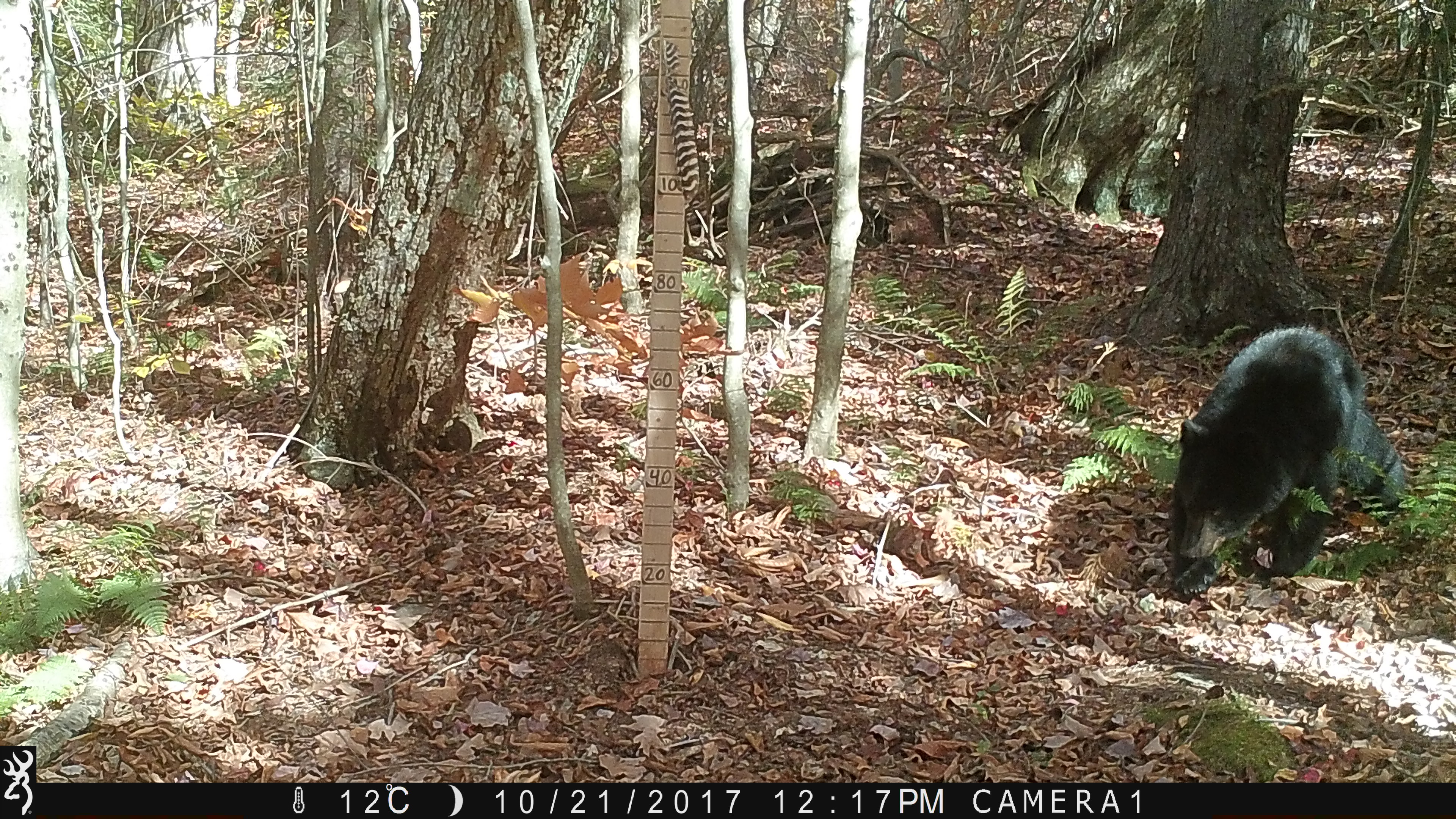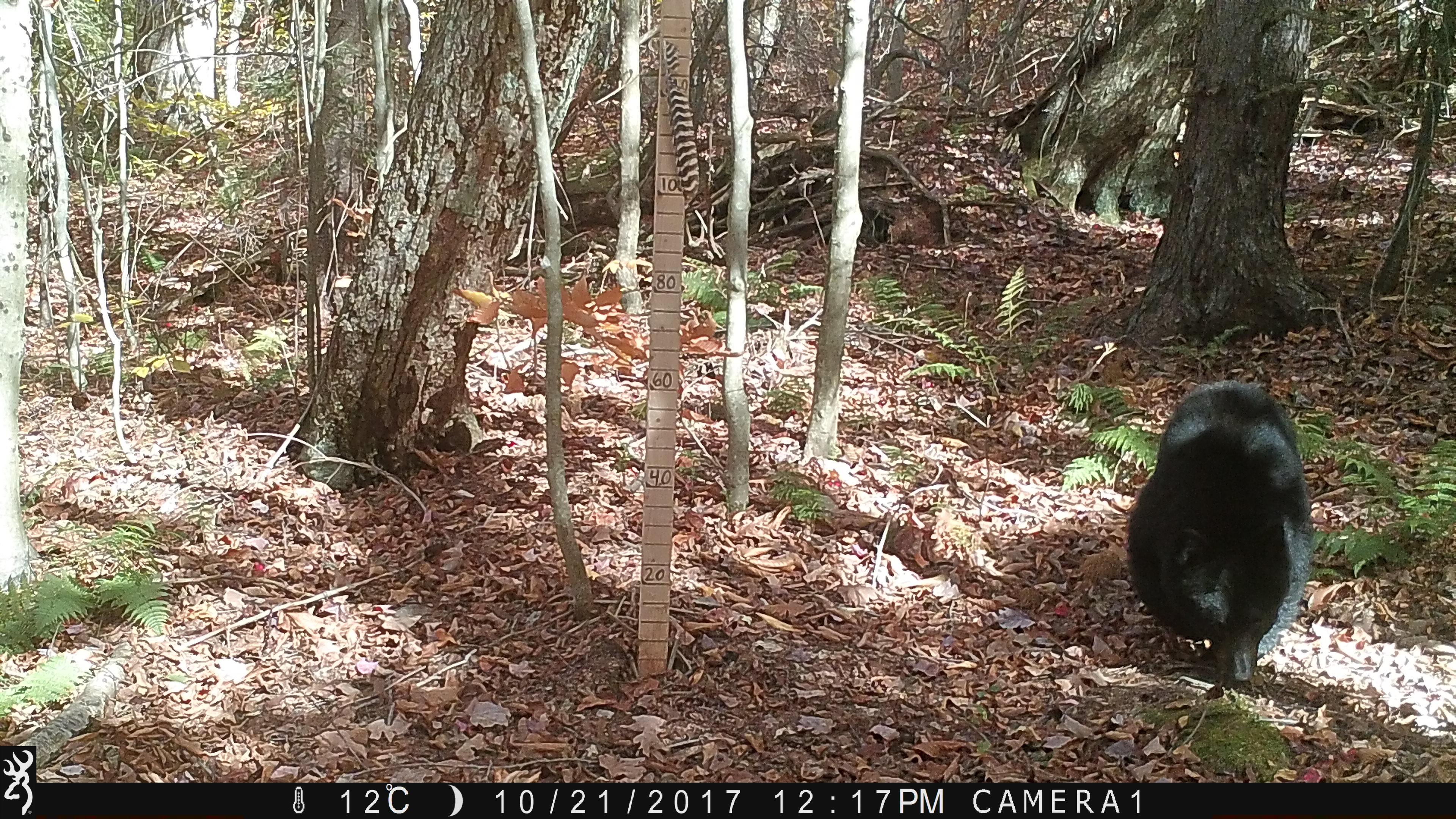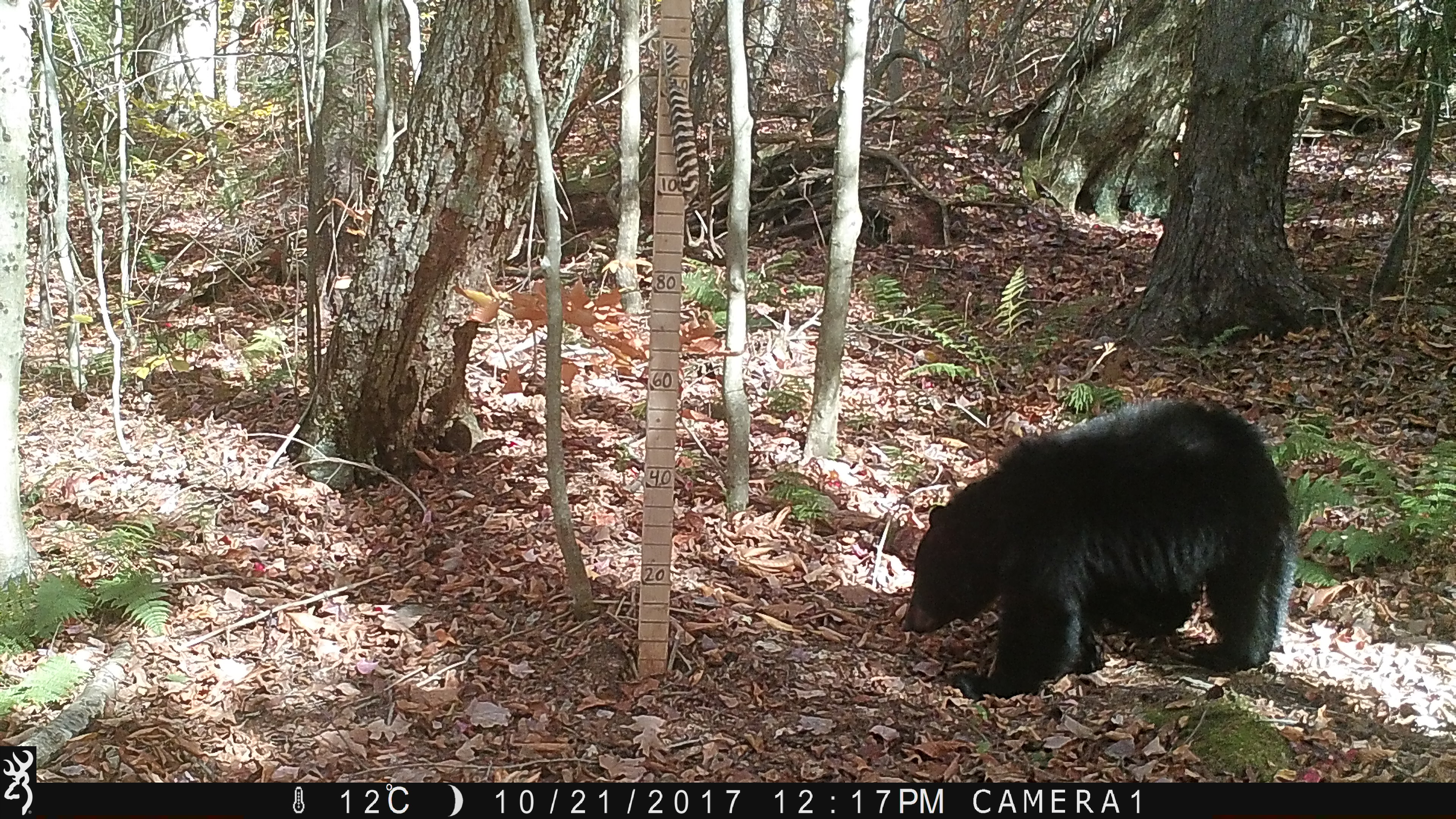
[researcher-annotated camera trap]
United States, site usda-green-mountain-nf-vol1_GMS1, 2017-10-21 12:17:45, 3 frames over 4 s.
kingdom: Animalia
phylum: Chordata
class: Mammalia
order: Carnivora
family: Ursidae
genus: Ursus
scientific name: Ursus americanus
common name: black bear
Black bear (Ursus americanus).